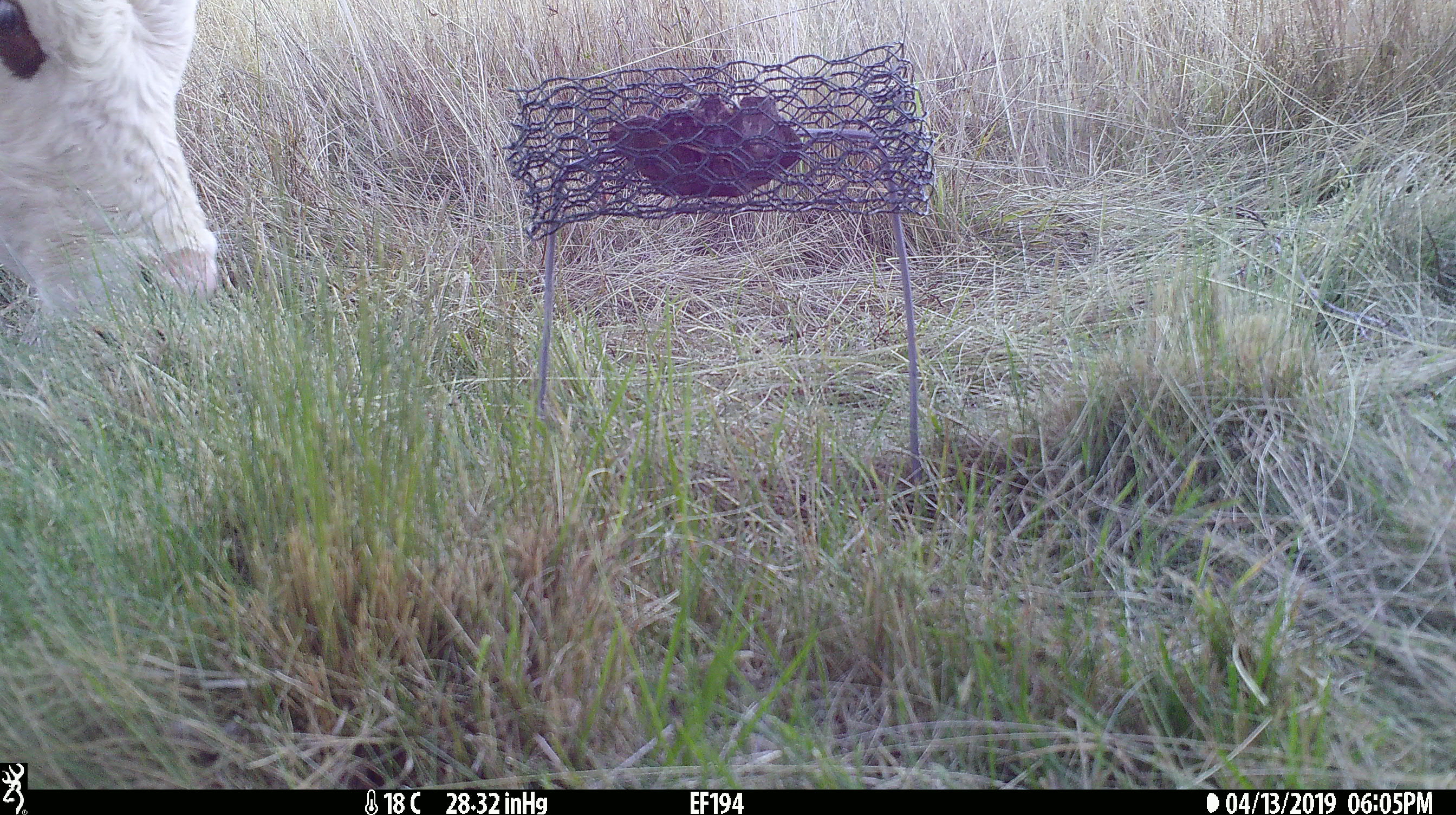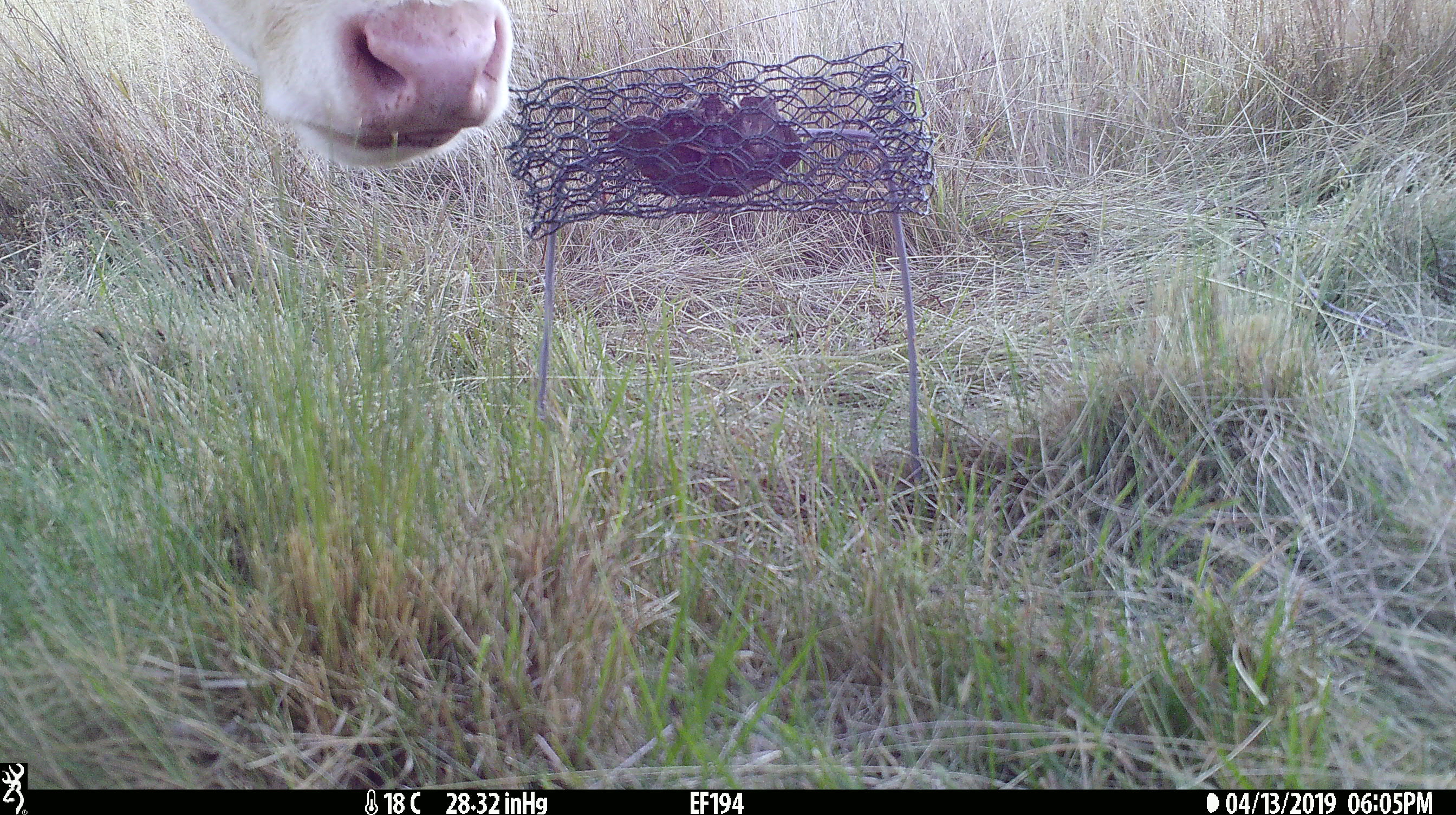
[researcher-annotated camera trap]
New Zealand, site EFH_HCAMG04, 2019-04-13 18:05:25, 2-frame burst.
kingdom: Animalia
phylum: Chordata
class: Mammalia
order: Artiodactyla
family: Bovidae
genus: Bos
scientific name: Bos taurus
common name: domestic cow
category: cow